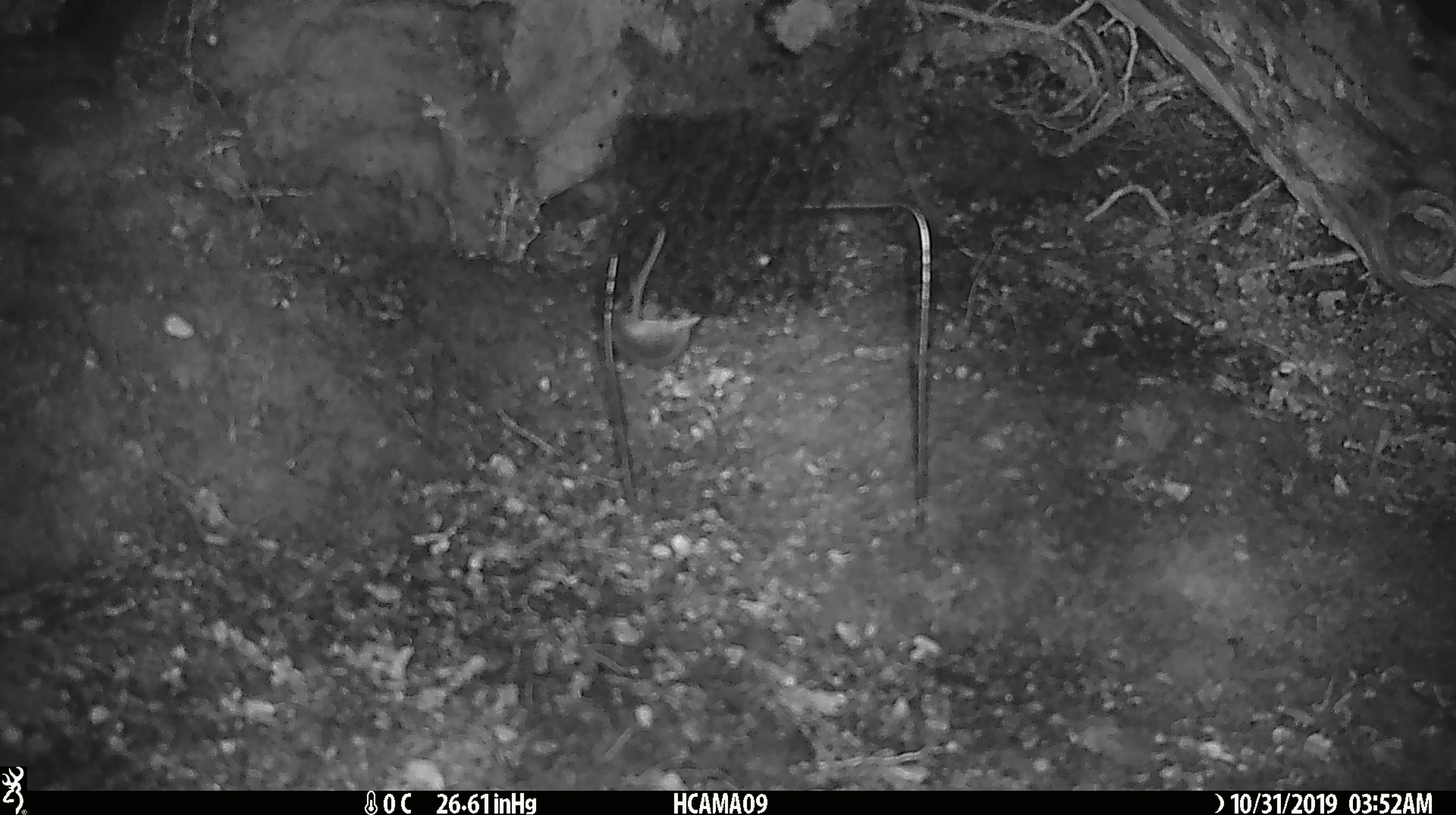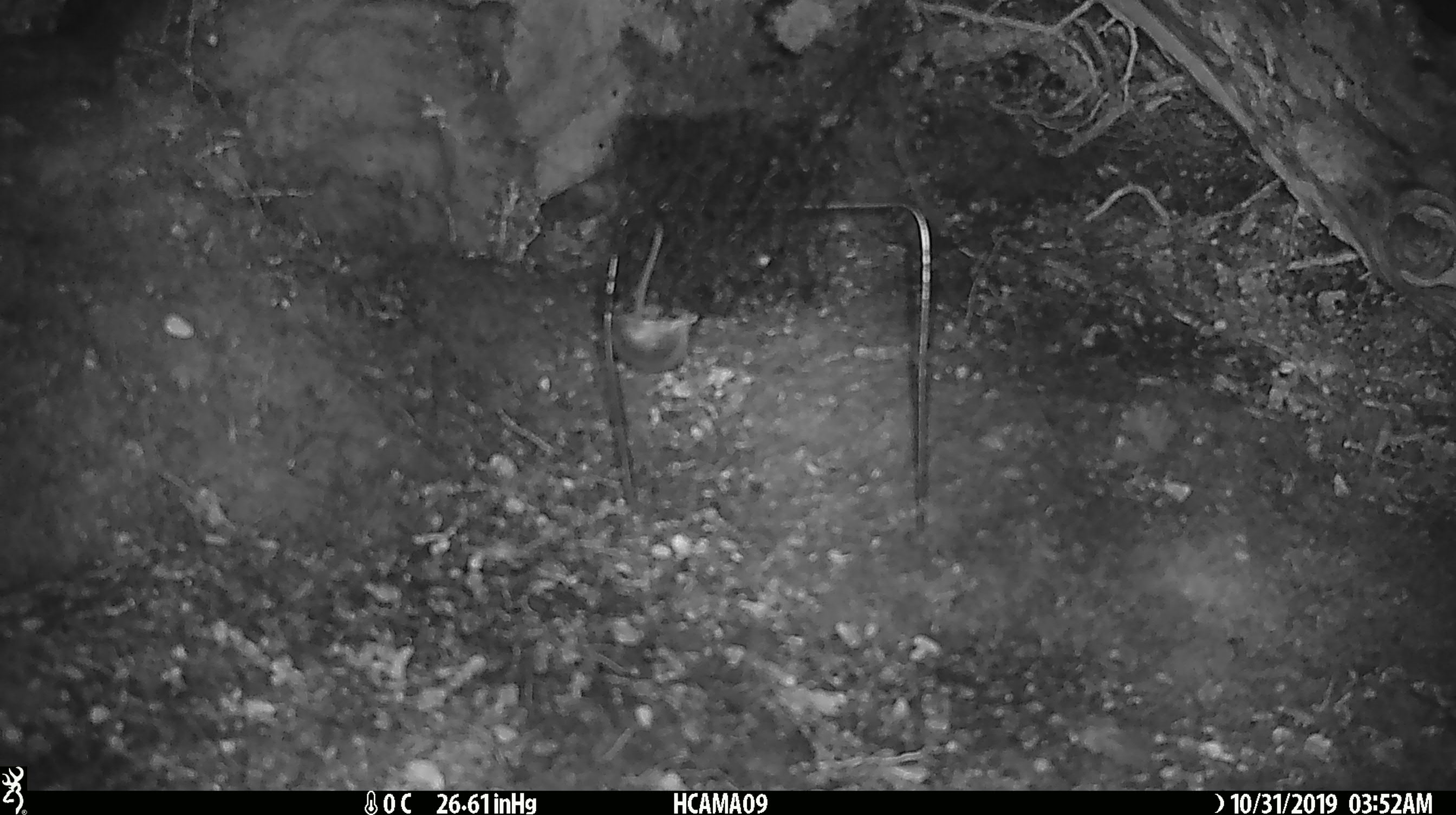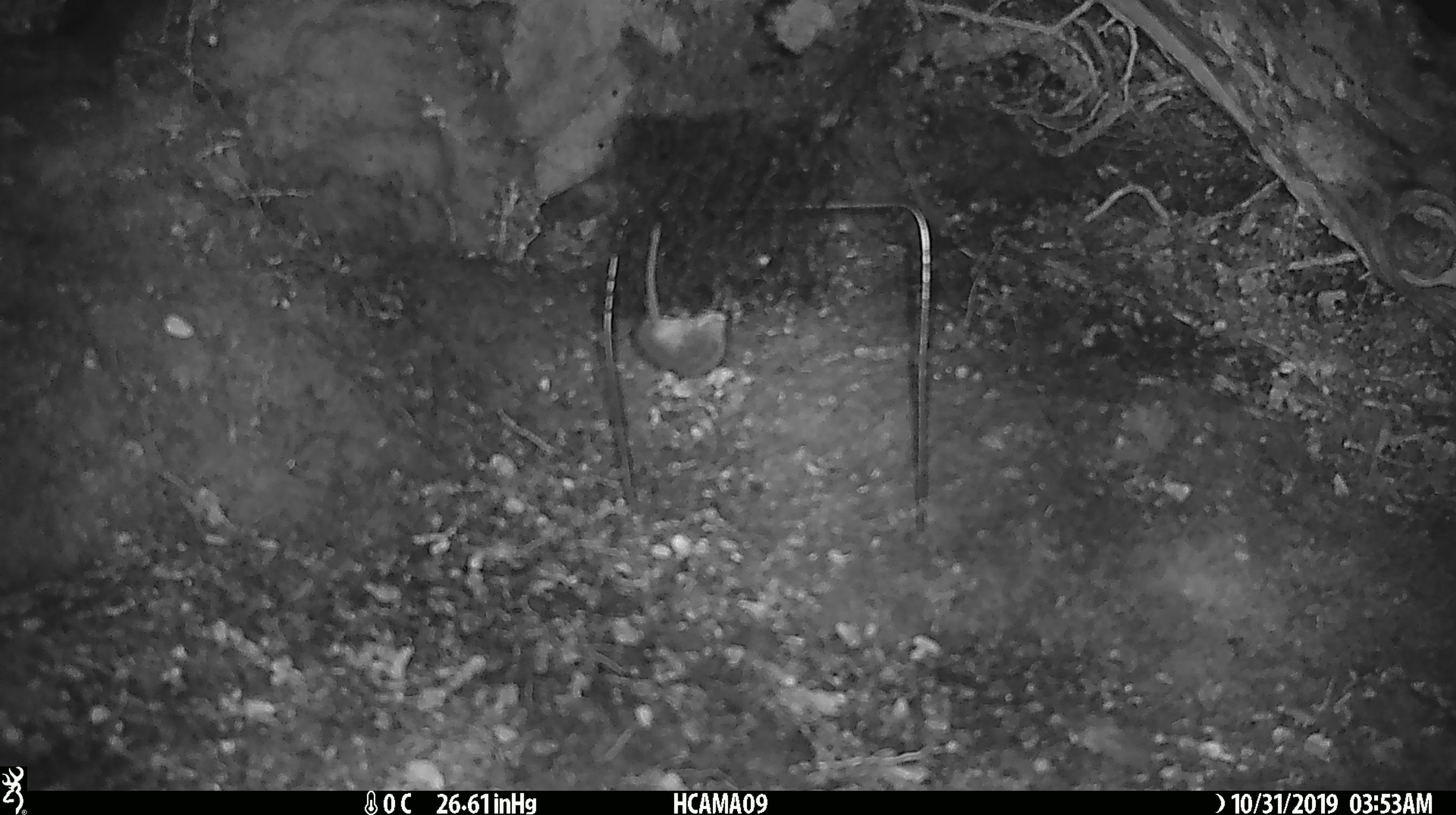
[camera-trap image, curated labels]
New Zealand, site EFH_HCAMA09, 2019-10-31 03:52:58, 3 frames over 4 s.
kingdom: Animalia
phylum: Chordata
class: Mammalia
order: Rodentia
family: Muridae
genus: Mus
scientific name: Mus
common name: mouse